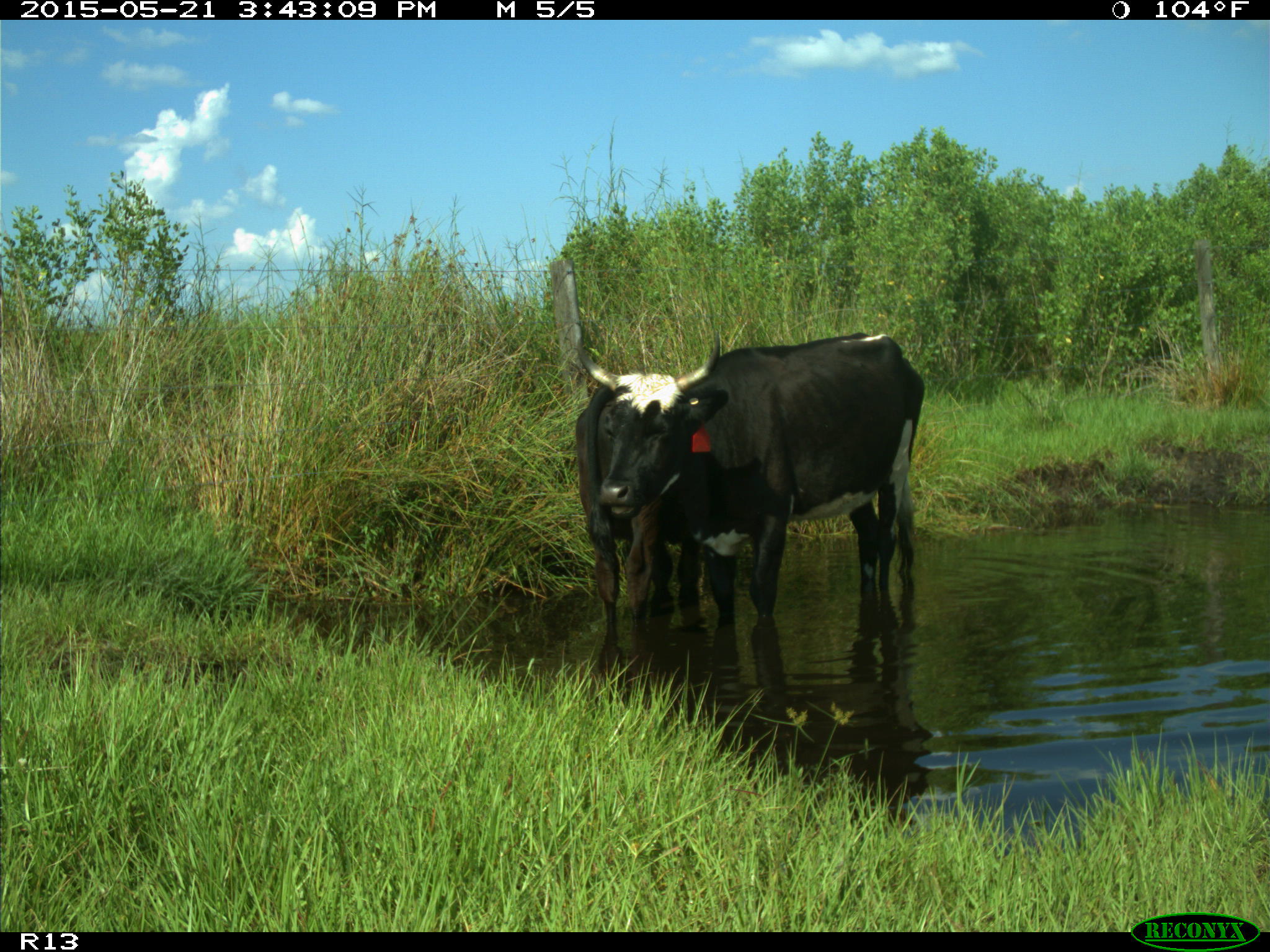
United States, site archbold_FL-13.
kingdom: Animalia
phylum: Chordata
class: Mammalia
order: Artiodactyla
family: Bovidae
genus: Bos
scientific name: Bos taurus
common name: domestic cow